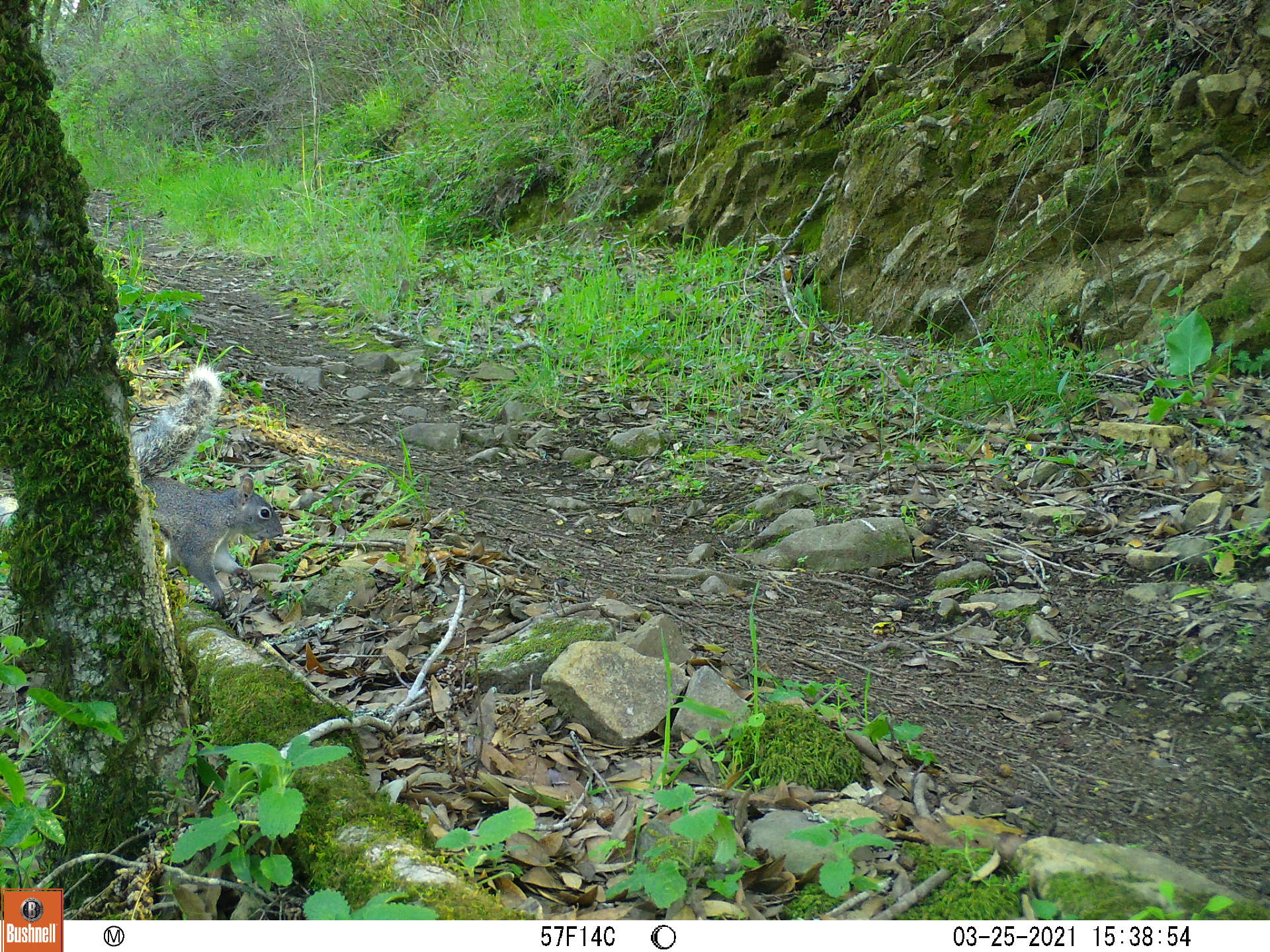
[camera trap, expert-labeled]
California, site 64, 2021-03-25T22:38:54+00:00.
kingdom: Animalia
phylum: Chordata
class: Mammalia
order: Rodentia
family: Sciuridae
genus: Sciurus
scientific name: Sciurus griseus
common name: western gray squirrel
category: western grey squirrel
Western grey squirrel (western gray squirrel) (Sciurus griseus).